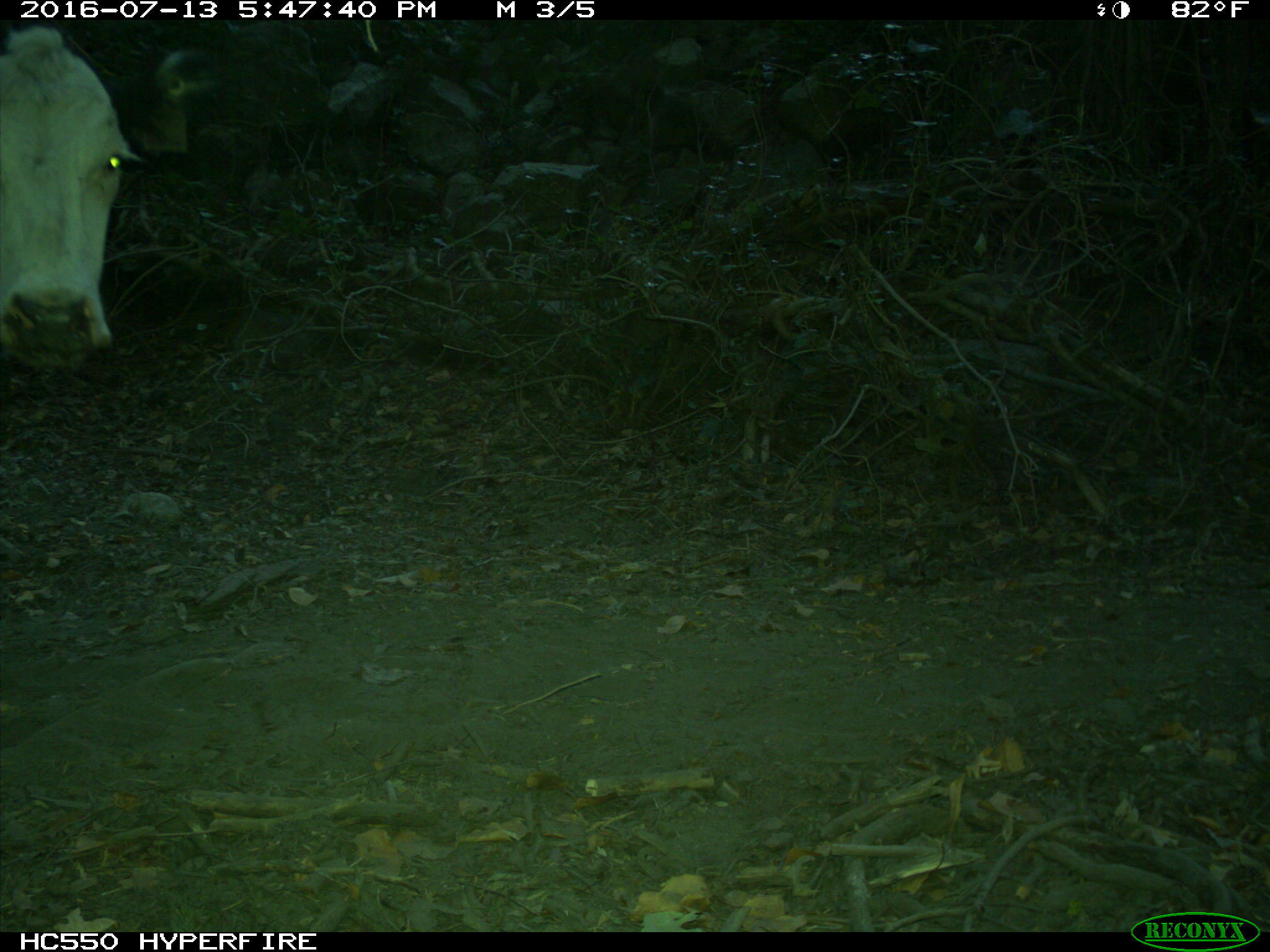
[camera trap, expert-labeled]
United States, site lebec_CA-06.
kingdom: Animalia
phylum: Chordata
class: Mammalia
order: Artiodactyla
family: Bovidae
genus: Bos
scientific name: Bos taurus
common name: domestic cow